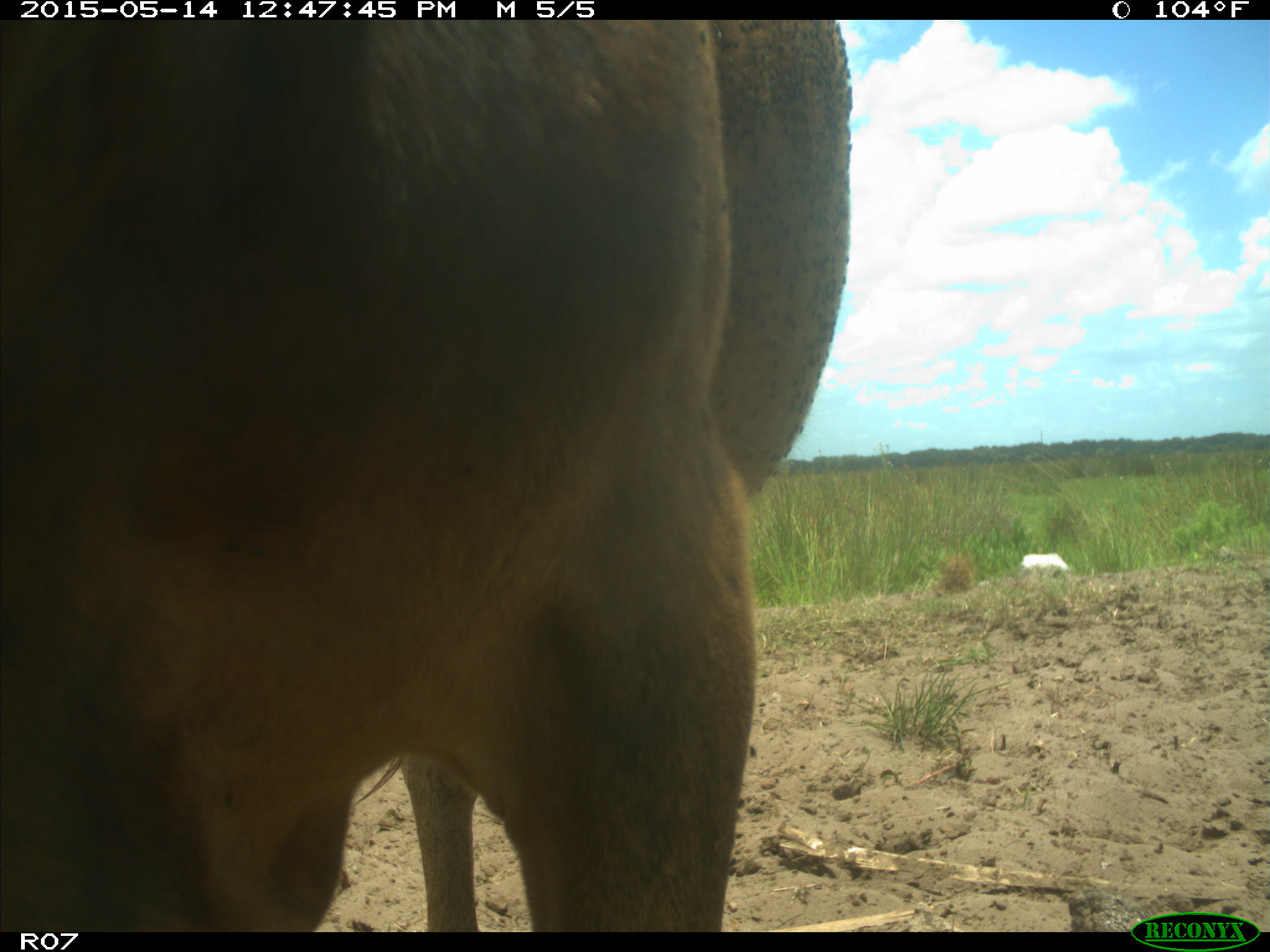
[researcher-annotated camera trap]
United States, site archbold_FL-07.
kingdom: Animalia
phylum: Chordata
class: Mammalia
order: Artiodactyla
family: Bovidae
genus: Bos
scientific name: Bos taurus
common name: domestic cow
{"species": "Bos taurus (domestic cow)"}